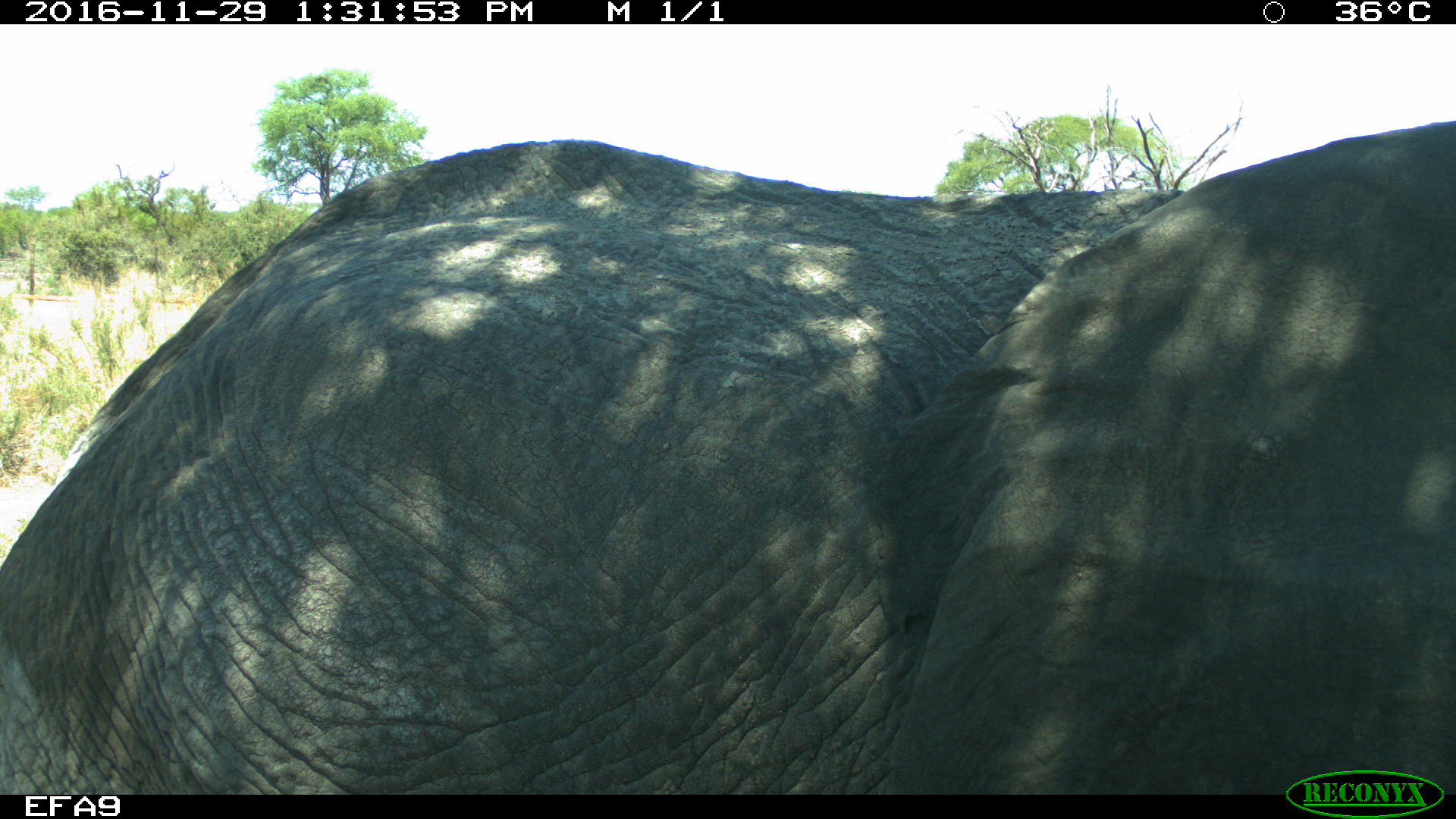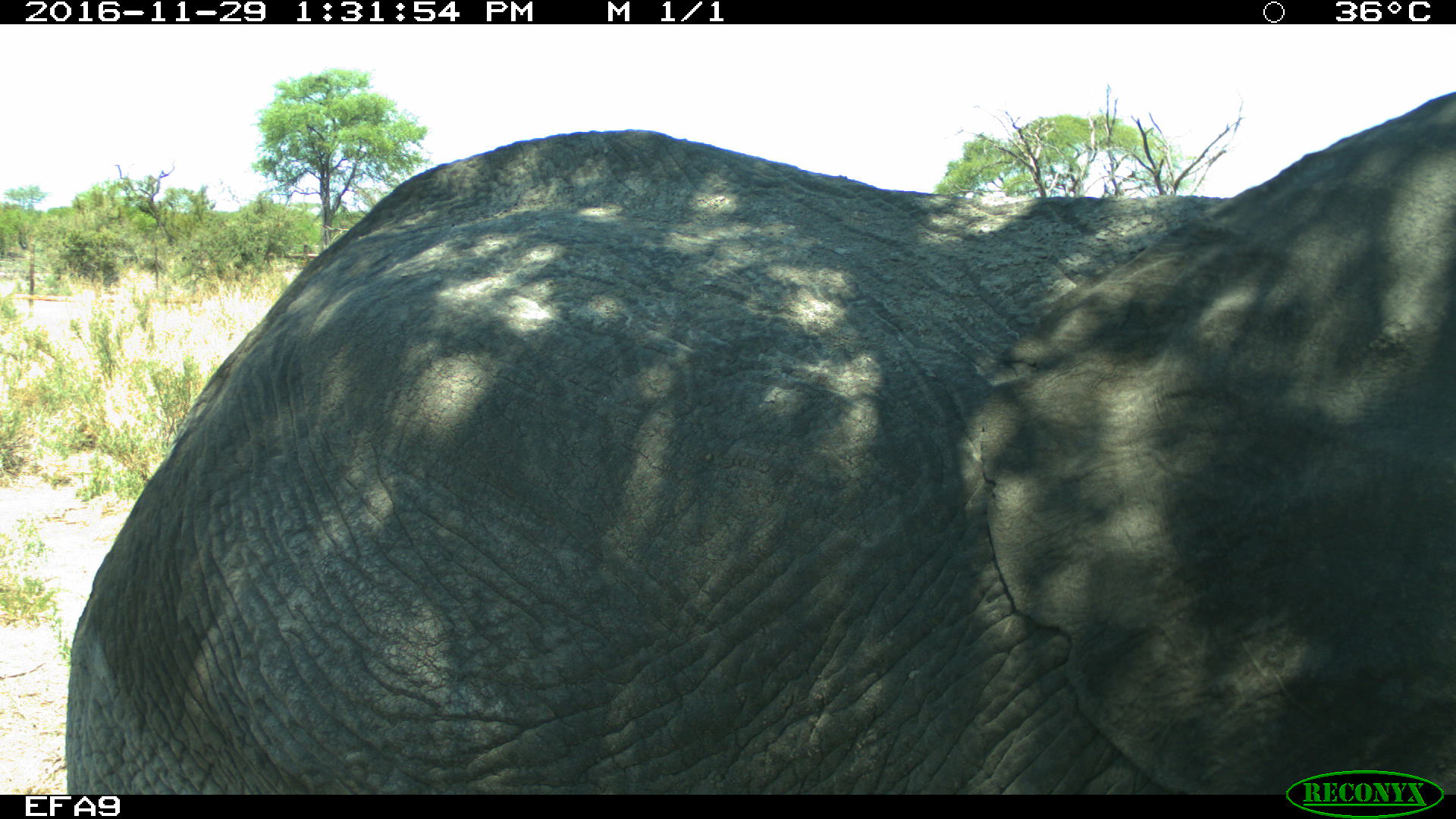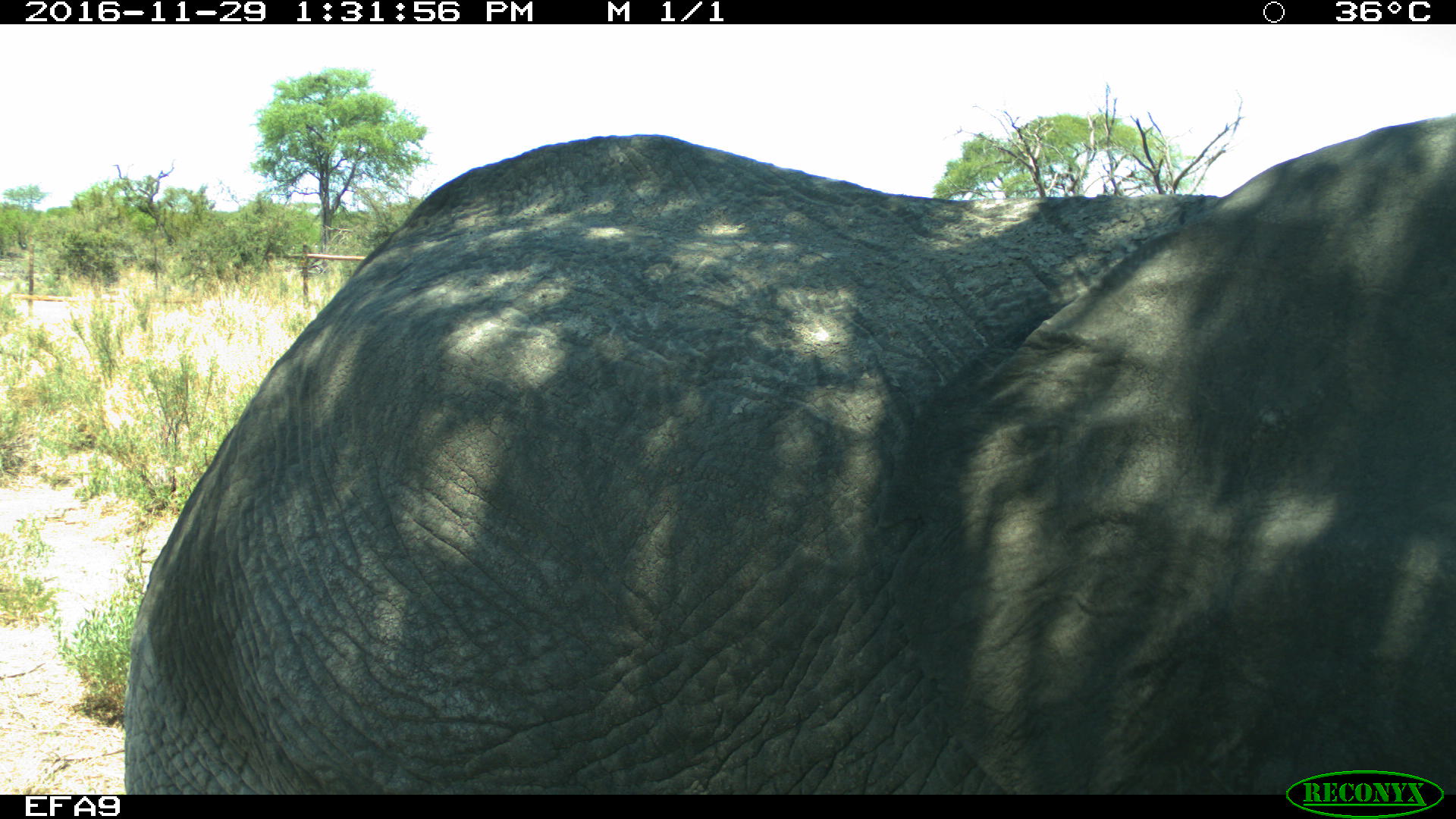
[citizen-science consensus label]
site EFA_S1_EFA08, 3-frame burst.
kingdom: Animalia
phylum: Chordata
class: Mammalia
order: Proboscidea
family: Elephantidae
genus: Loxodonta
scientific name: Loxodonta africana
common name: african bush elephant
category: elephant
Elephant (african bush elephant) (Loxodonta africana), count 1. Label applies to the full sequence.